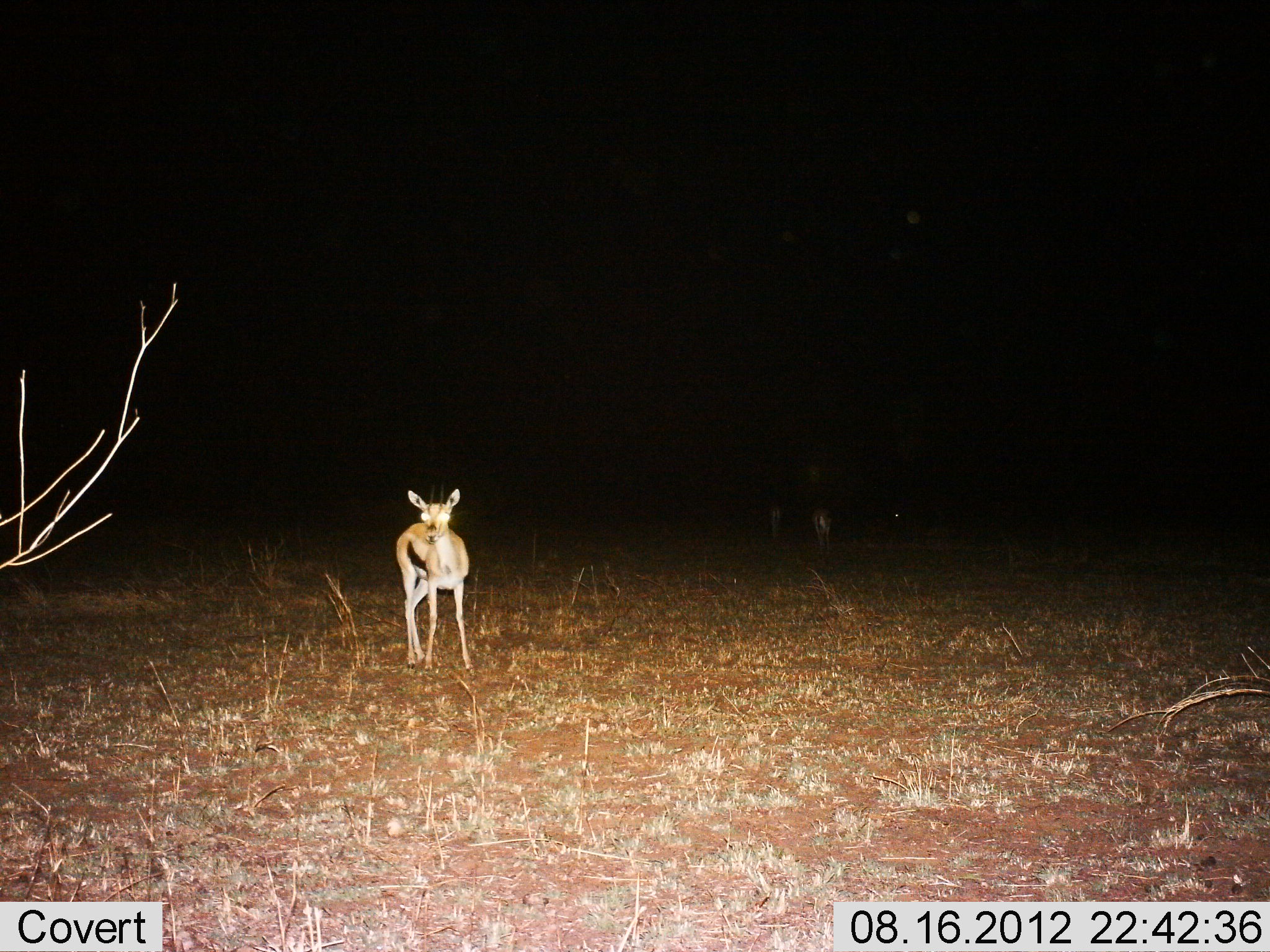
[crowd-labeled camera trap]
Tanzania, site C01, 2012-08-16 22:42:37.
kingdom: Animalia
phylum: Chordata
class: Mammalia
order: Artiodactyla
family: Bovidae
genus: Eudorcas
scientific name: Eudorcas thomsonii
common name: thomson's gazelle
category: gazellethomsons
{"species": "gazellethomsons (thomson's gazelle) (Eudorcas thomsonii)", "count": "2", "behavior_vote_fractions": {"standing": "100%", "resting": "0%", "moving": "0%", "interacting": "0%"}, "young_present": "0%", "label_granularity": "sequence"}